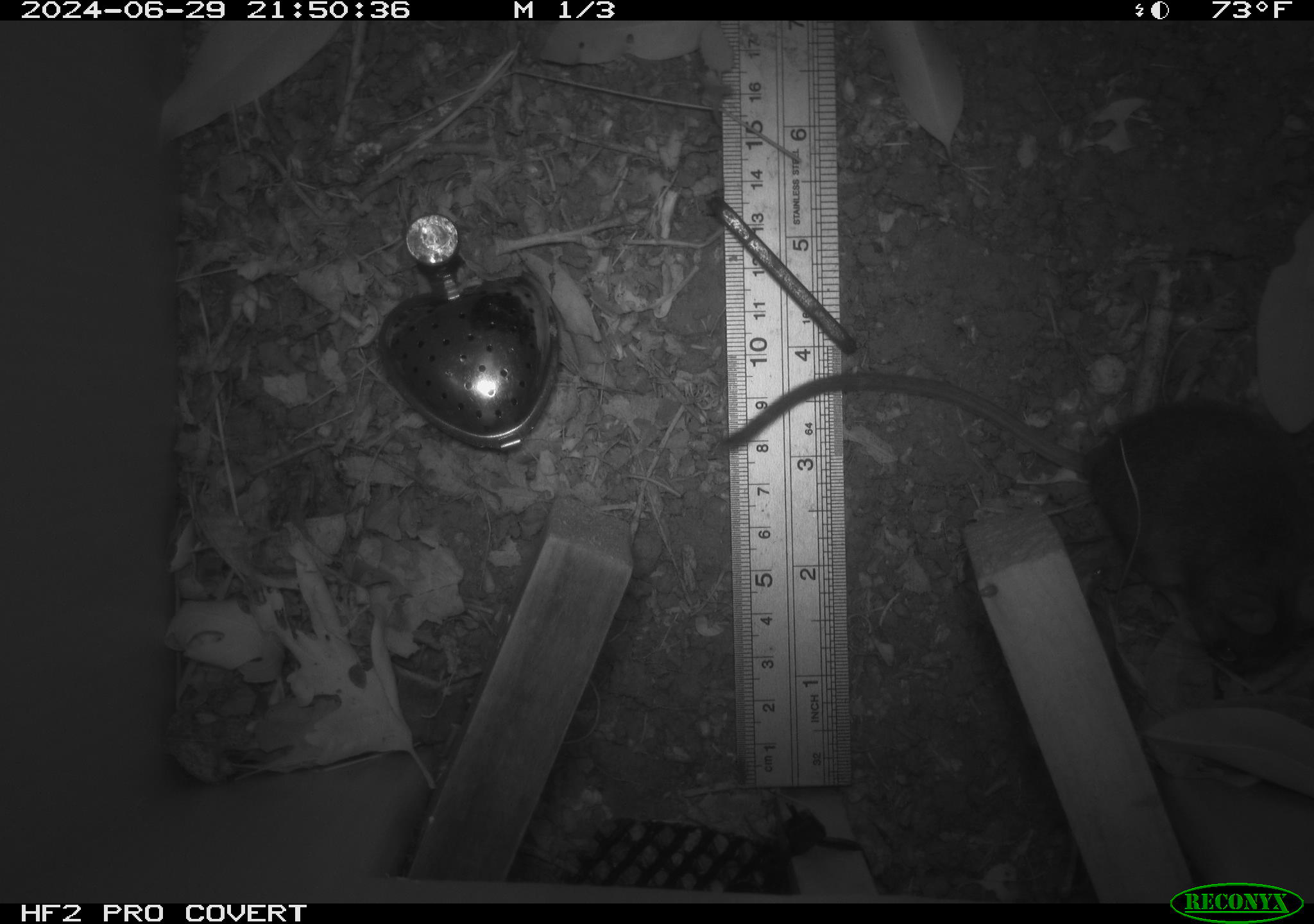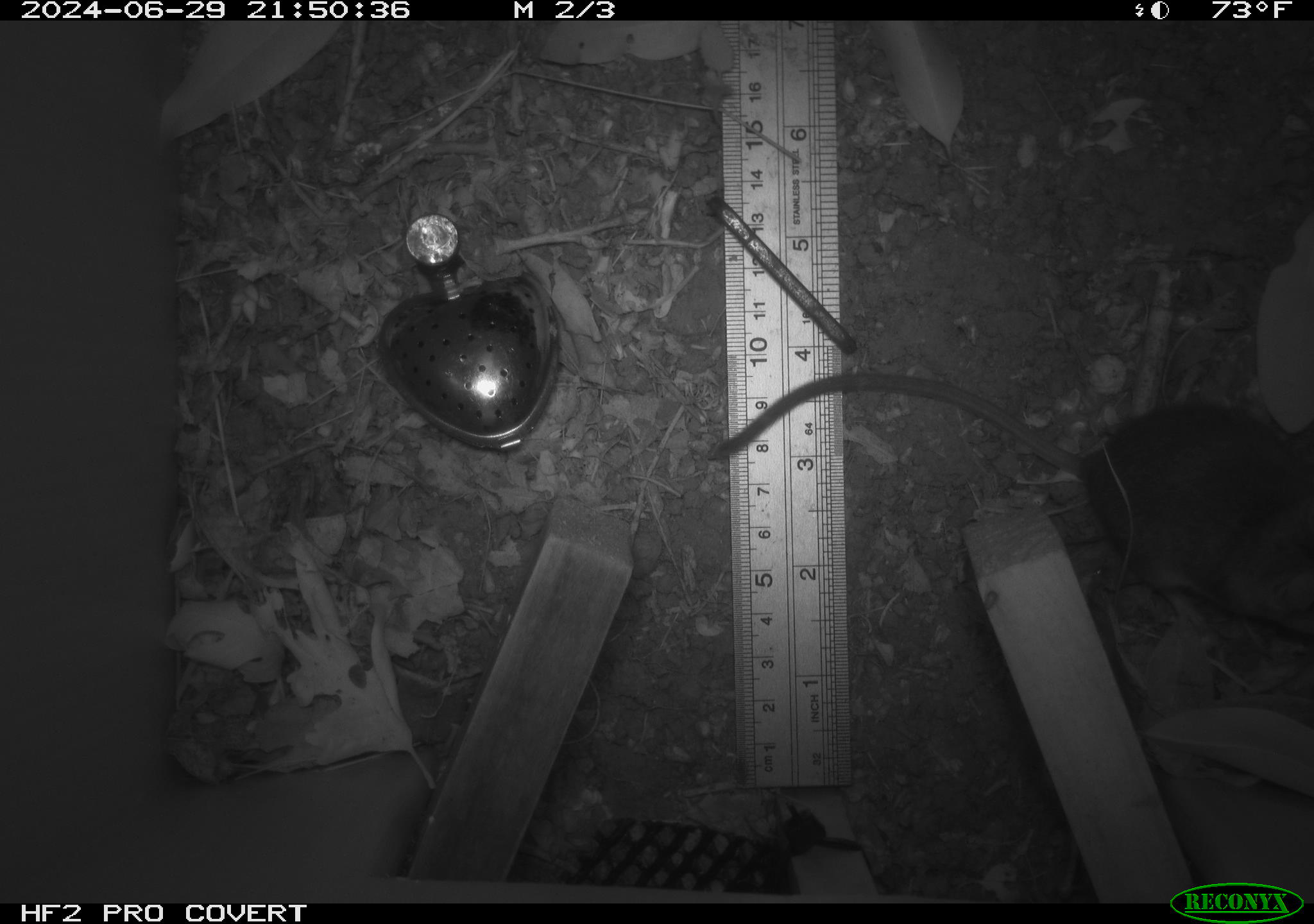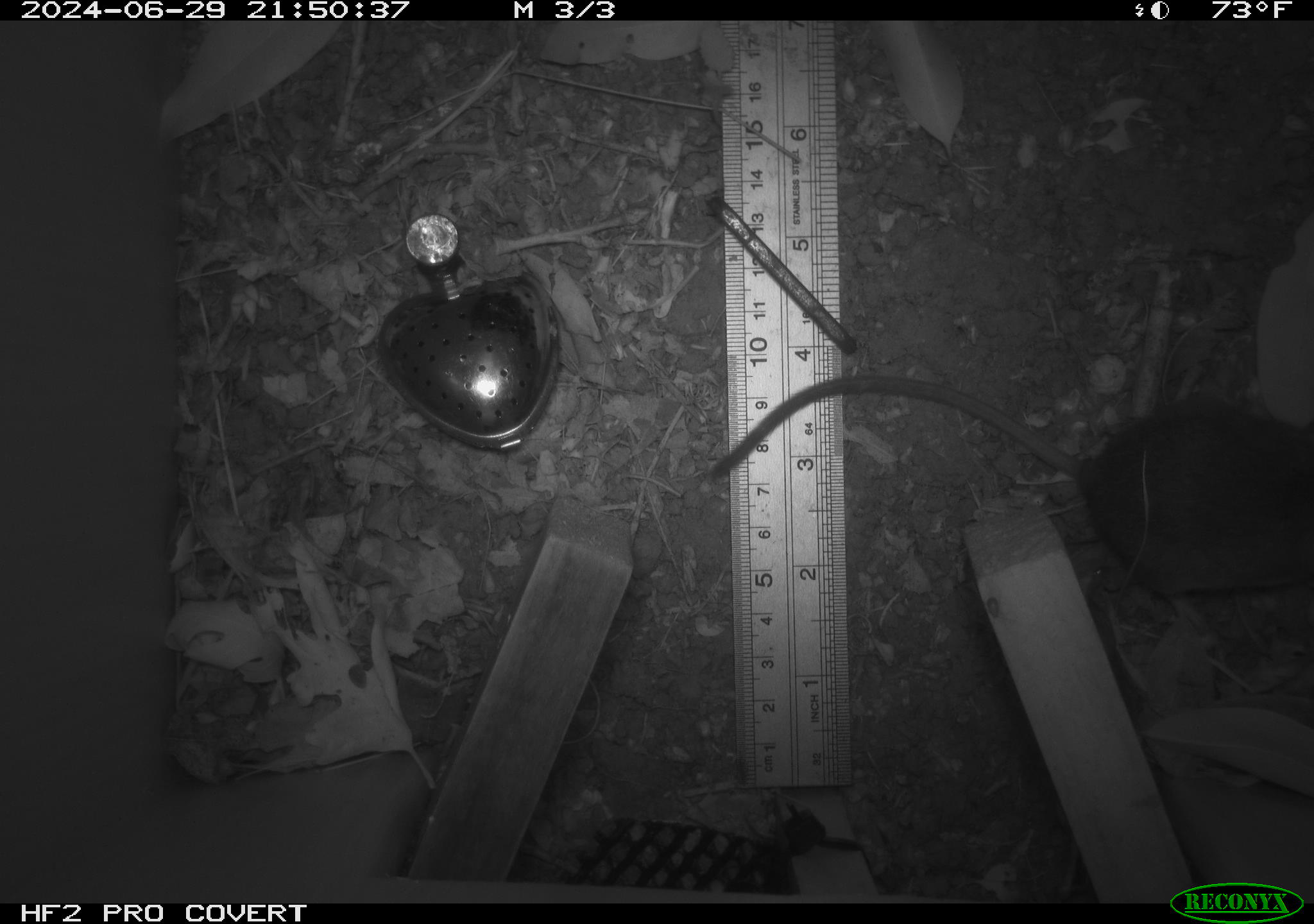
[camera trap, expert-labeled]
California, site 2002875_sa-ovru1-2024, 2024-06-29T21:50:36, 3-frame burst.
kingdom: Animalia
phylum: Chordata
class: Mammalia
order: Rodentia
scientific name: Rodentia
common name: rodent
Rodent (Rodentia).